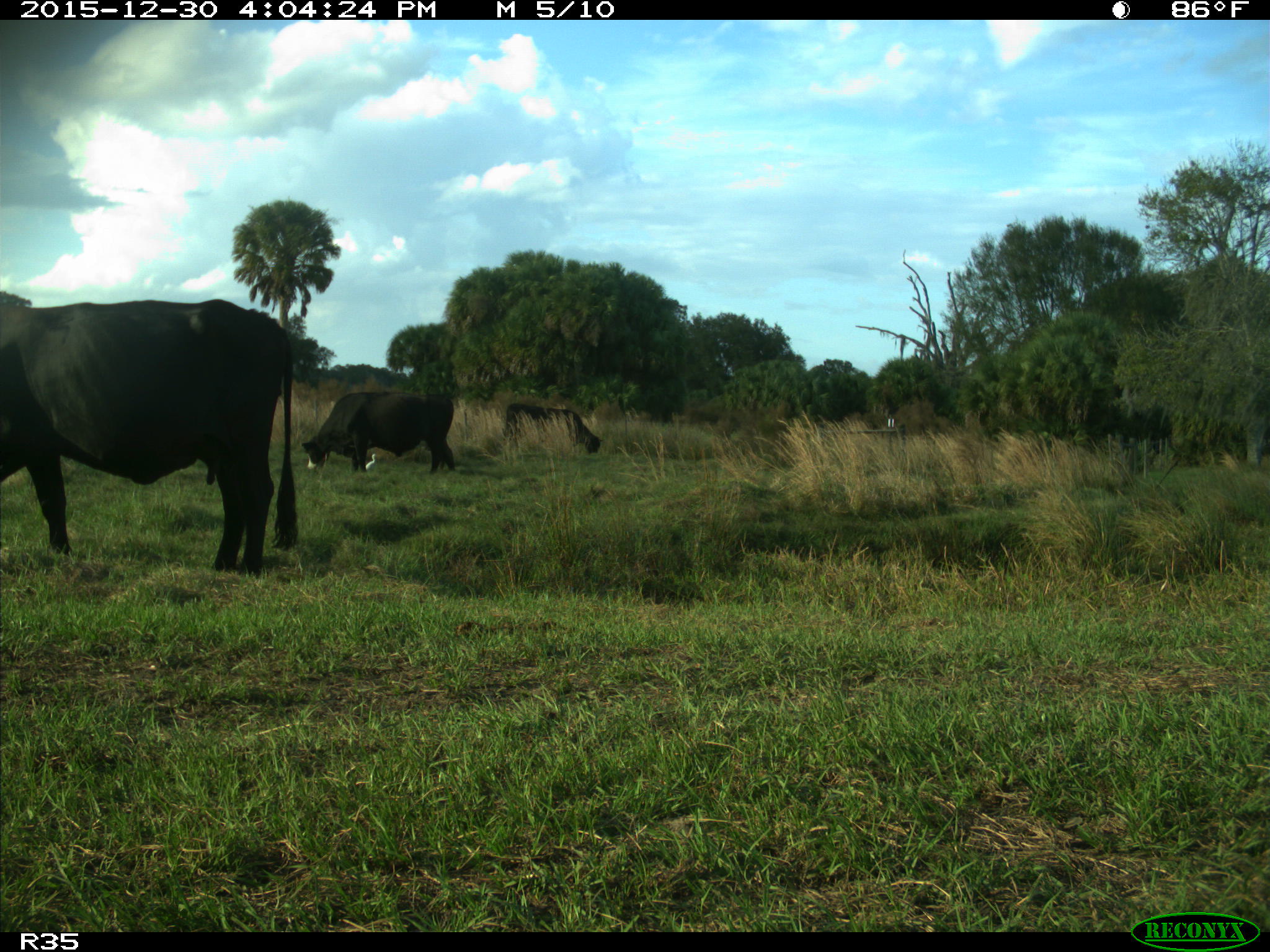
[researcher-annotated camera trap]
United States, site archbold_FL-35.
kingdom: Animalia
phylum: Chordata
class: Mammalia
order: Artiodactyla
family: Bovidae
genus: Bos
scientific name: Bos taurus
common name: domestic cow